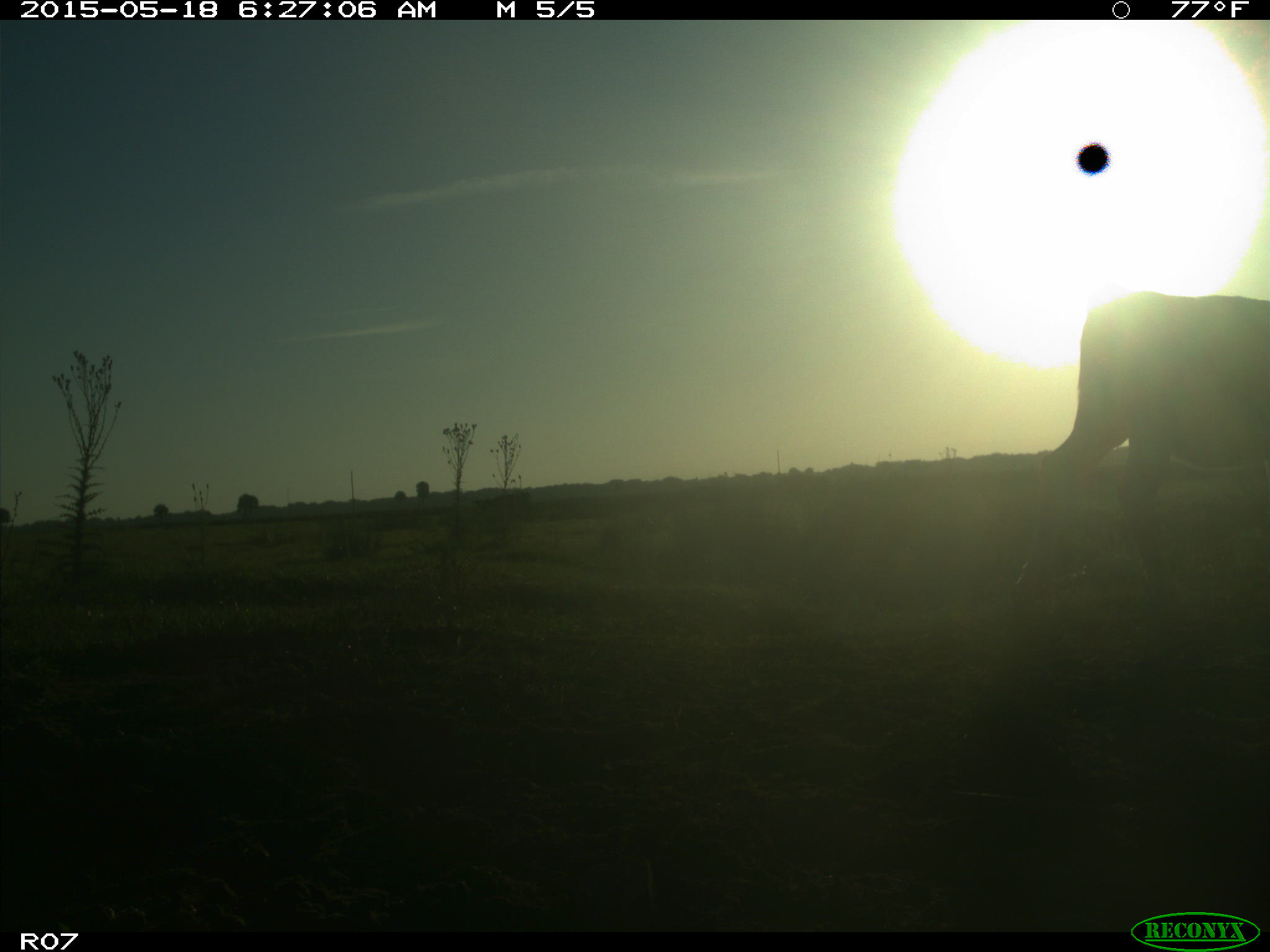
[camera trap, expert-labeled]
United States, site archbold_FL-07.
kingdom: Animalia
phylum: Chordata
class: Mammalia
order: Artiodactyla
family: Bovidae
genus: Bos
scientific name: Bos taurus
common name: domestic cow